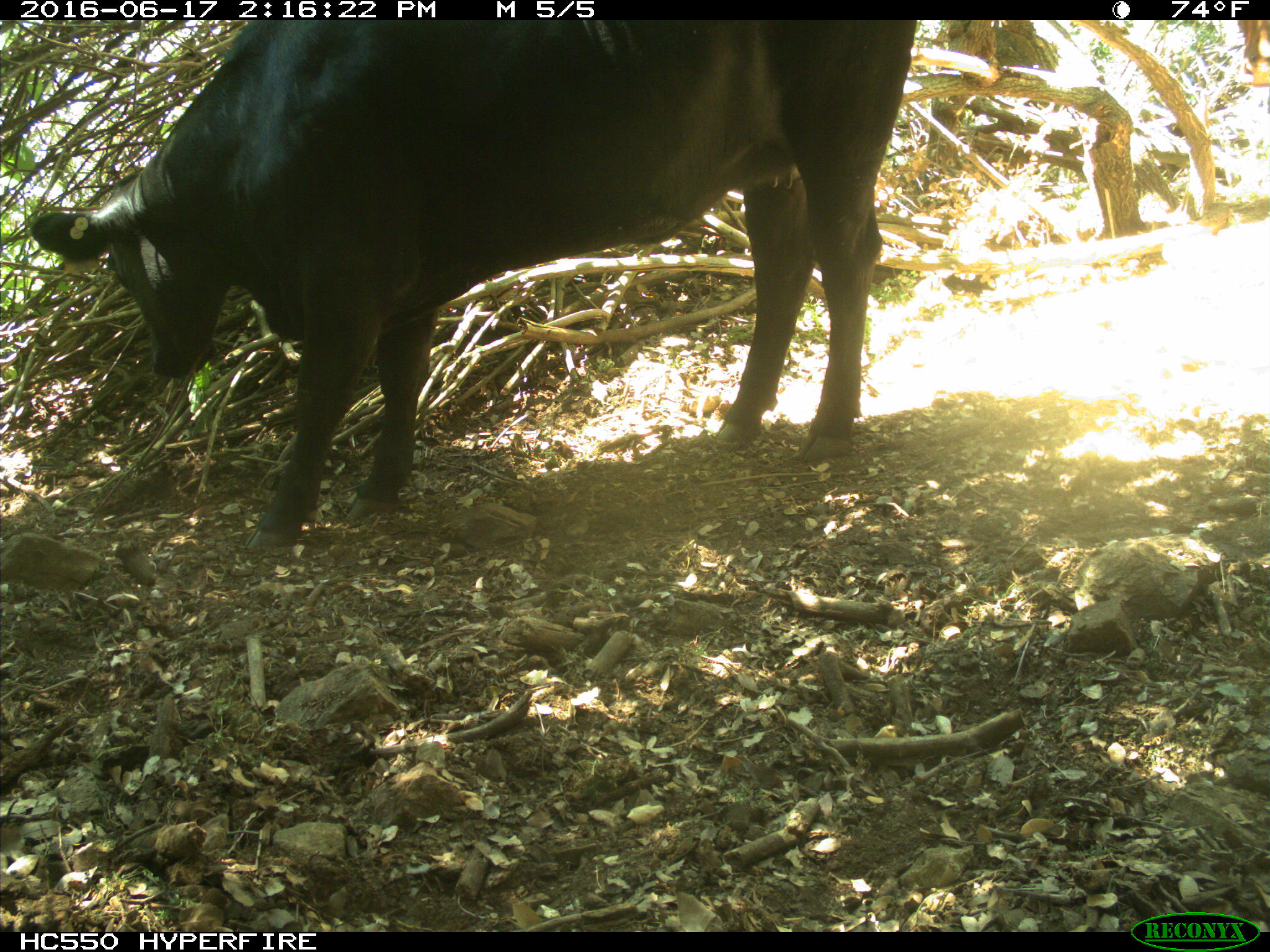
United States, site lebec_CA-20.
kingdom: Animalia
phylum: Chordata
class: Mammalia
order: Artiodactyla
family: Bovidae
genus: Bos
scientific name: Bos taurus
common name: domestic cow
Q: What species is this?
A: Bos taurus (domestic cow).